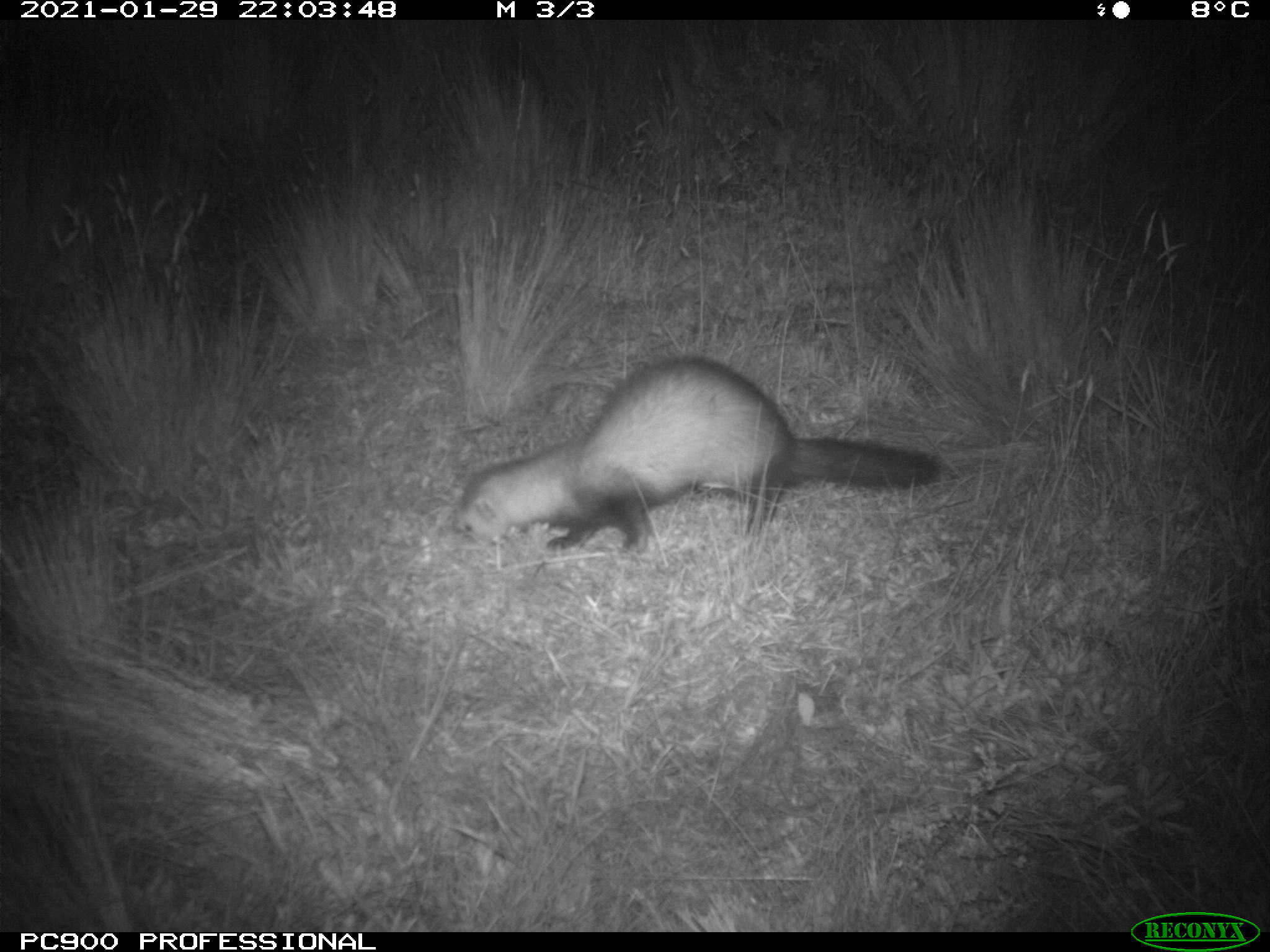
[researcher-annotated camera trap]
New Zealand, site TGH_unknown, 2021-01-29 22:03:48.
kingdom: Animalia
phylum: Chordata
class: Mammalia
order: Carnivora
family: Mustelidae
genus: Mustela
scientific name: Mustela furo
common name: ferret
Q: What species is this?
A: Ferret (Mustela furo).